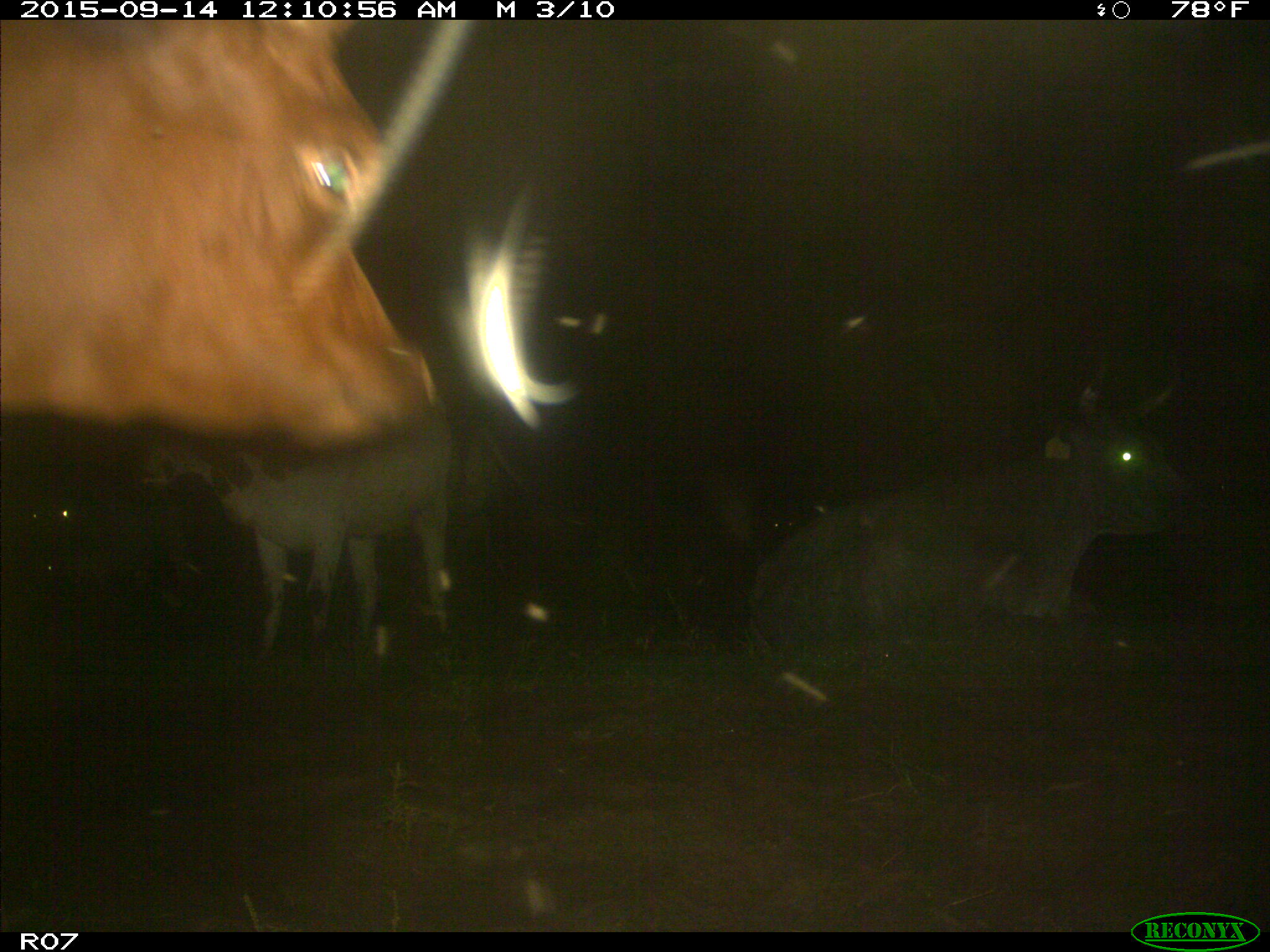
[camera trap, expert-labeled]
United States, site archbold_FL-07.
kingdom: Animalia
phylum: Chordata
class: Mammalia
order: Artiodactyla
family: Bovidae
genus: Bos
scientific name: Bos taurus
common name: domestic cow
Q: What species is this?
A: Bos taurus (domestic cow).